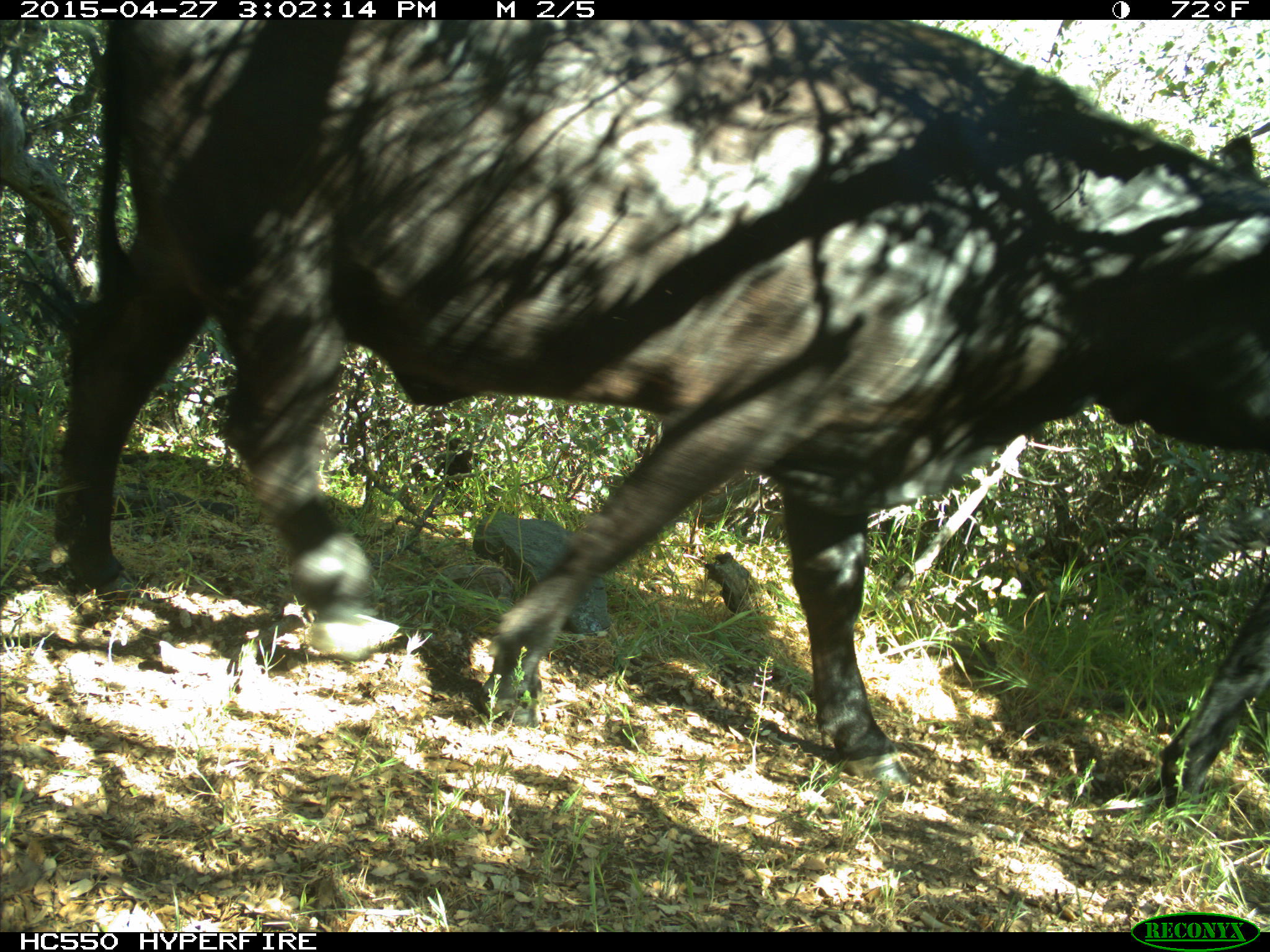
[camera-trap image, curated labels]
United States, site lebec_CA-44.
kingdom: Animalia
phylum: Chordata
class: Mammalia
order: Artiodactyla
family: Bovidae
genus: Bos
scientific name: Bos taurus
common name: domestic cow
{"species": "Bos taurus (domestic cow)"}